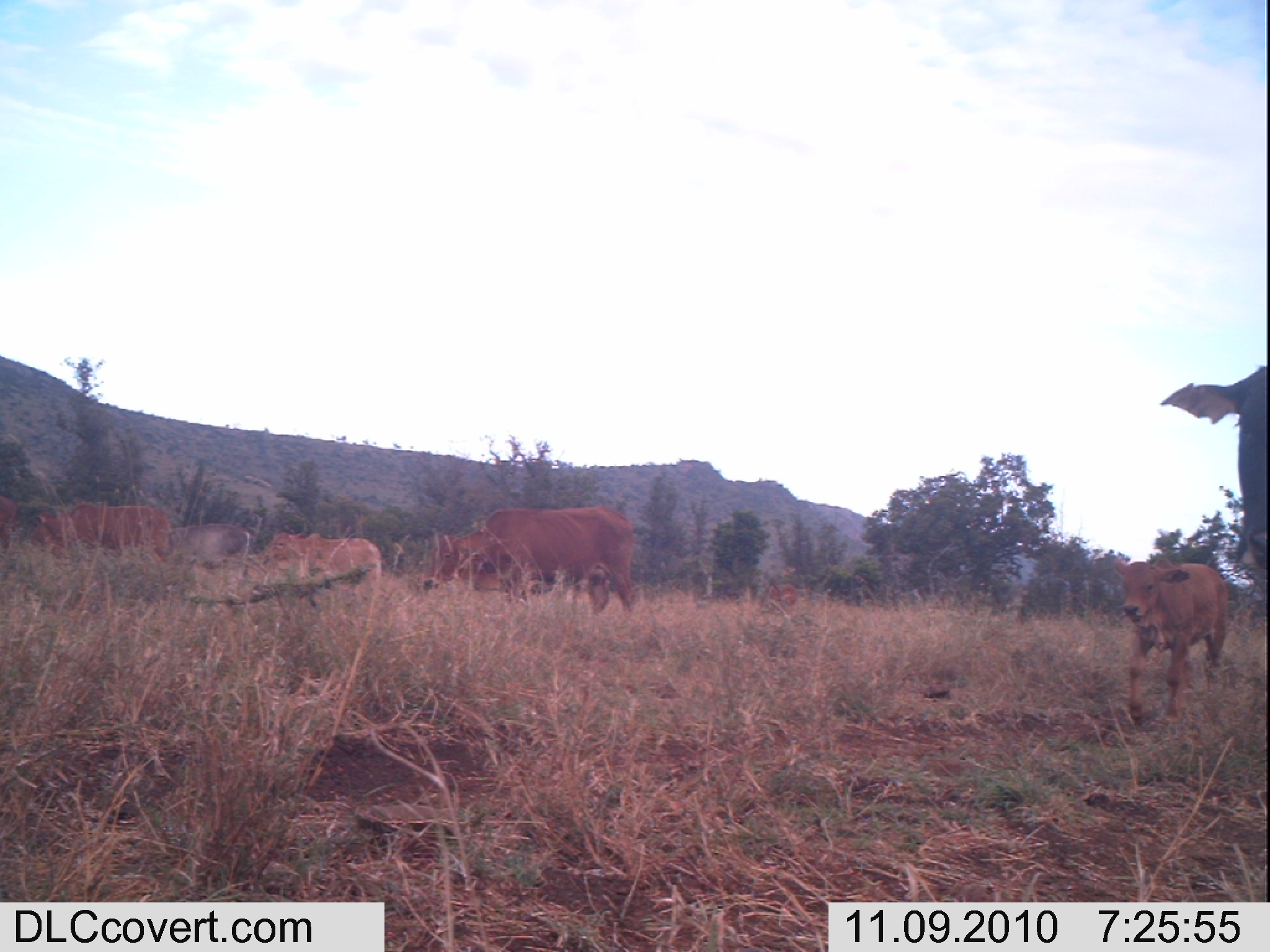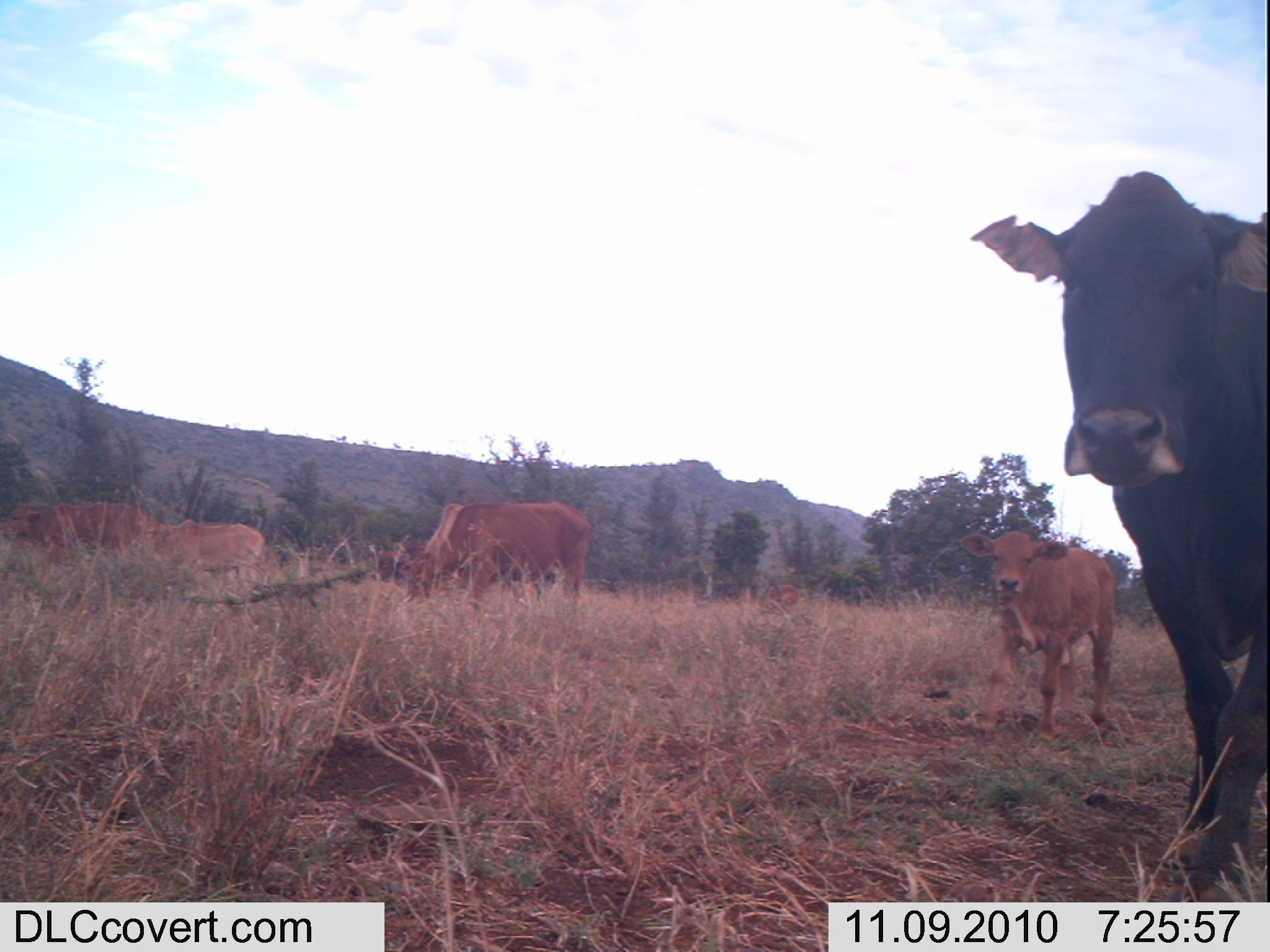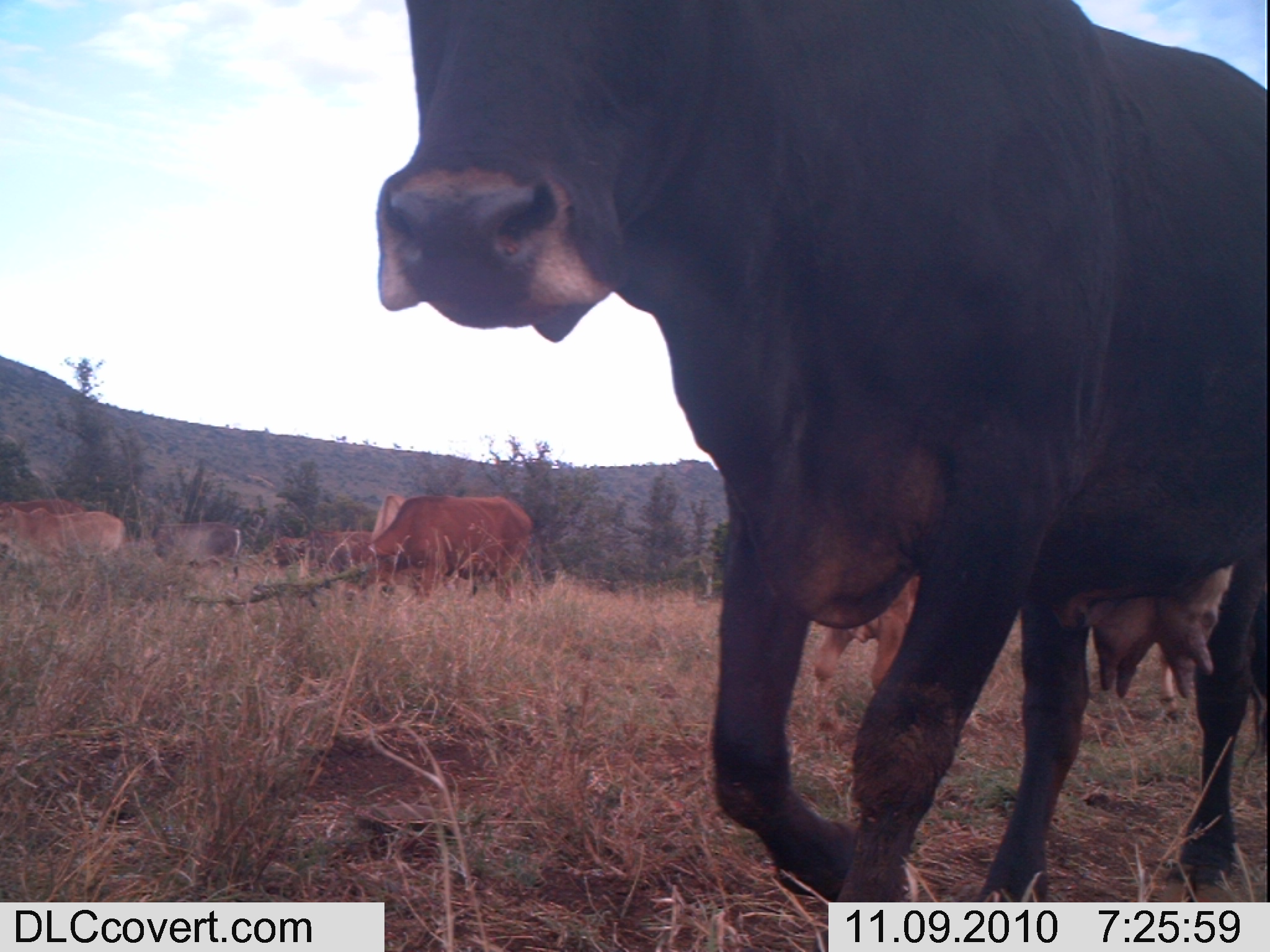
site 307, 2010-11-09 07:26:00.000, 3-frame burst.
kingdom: Animalia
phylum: Chordata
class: Mammalia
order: Artiodactyla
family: Bovidae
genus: Bos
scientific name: Bos taurus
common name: domestic cattle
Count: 7.